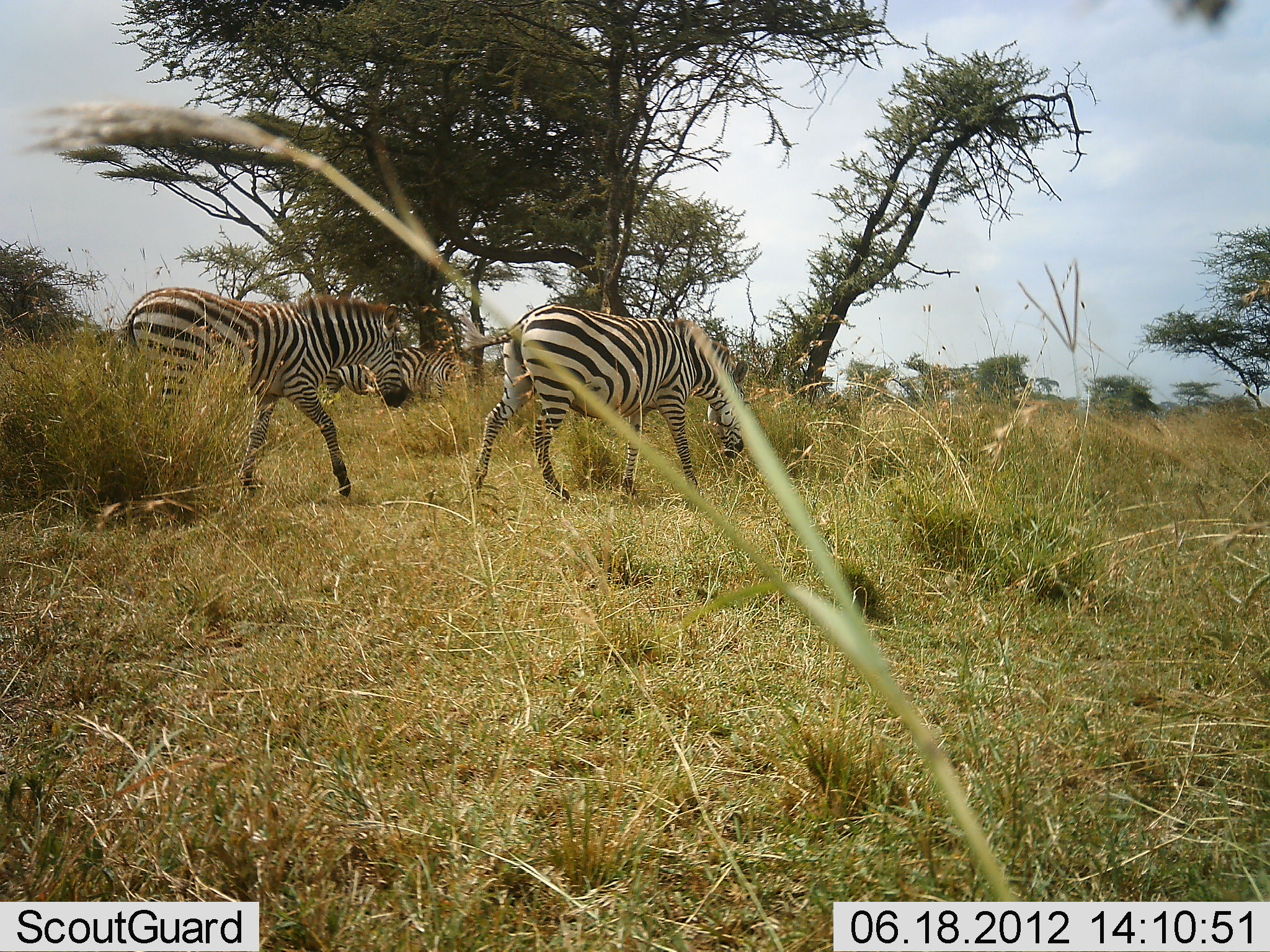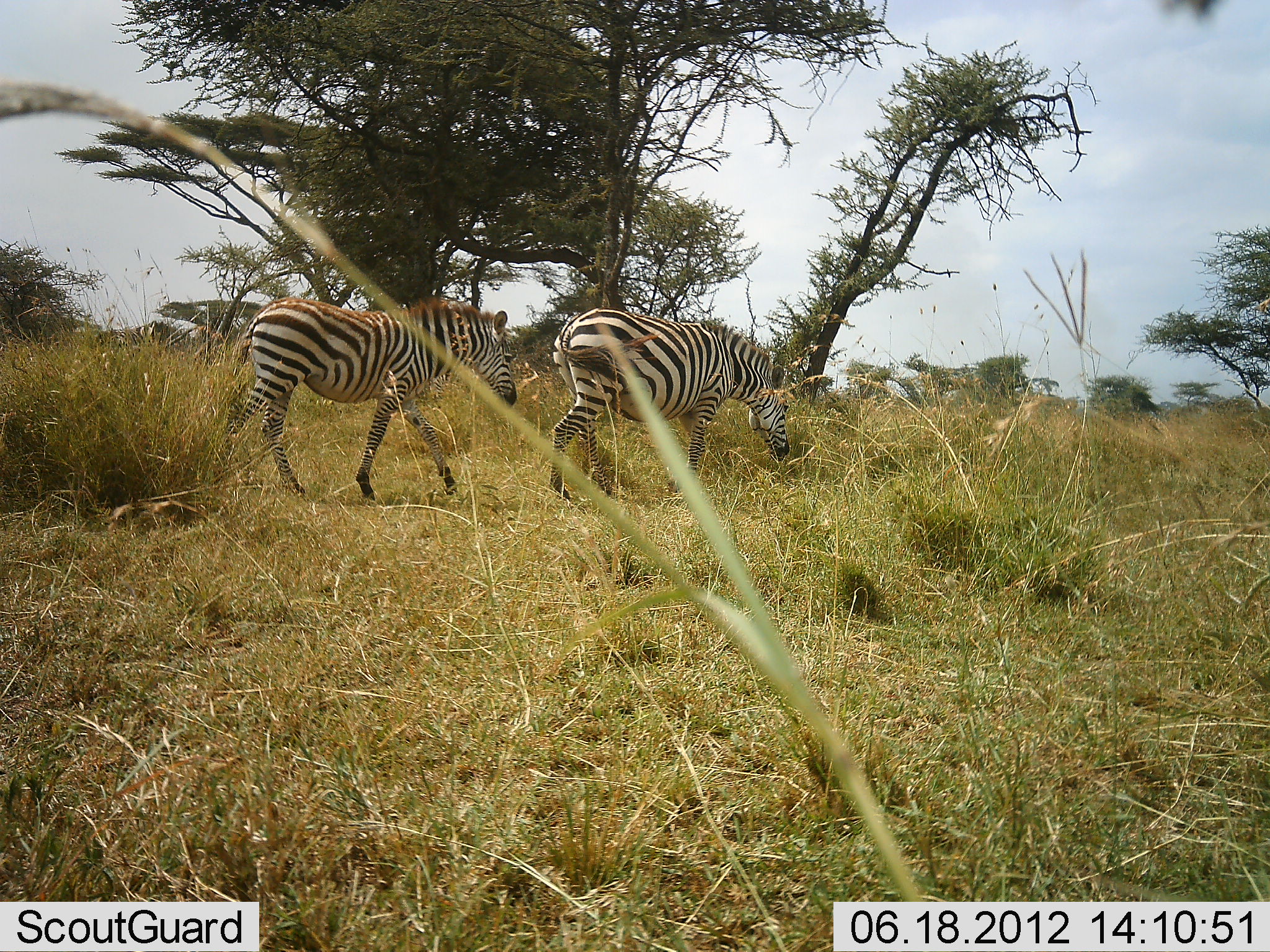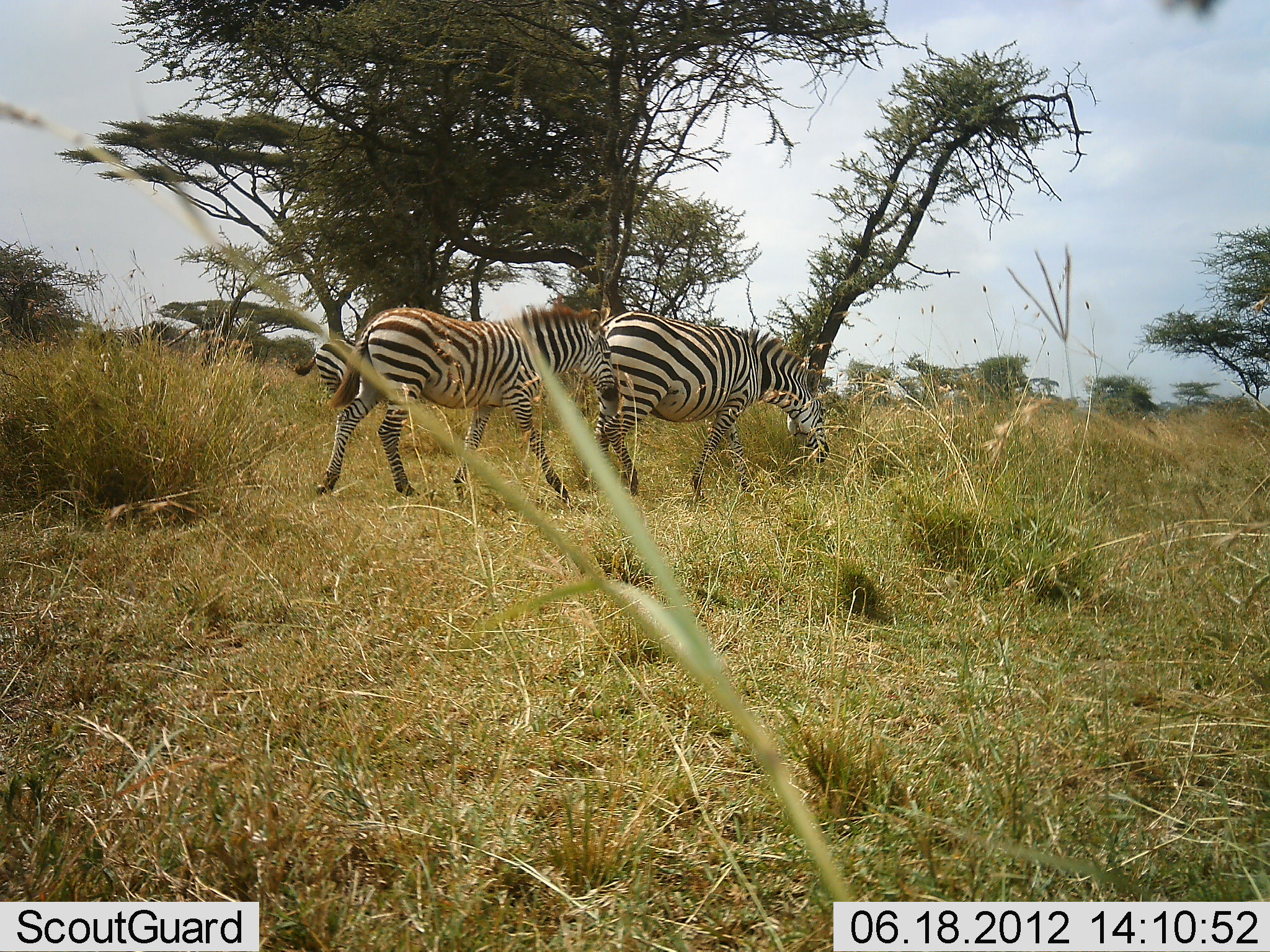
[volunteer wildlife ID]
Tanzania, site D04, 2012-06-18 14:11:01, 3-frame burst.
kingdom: Animalia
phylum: Chordata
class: Mammalia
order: Perissodactyla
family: Equidae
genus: Equus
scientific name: Equus quagga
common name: plains zebra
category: zebra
Zebra (plains zebra) (Equus quagga), count 2. Behavior (volunteer vote fractions): standing 10%, resting 0%, moving 100%, interacting 0%. Young present (vote fraction): 0%. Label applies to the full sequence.